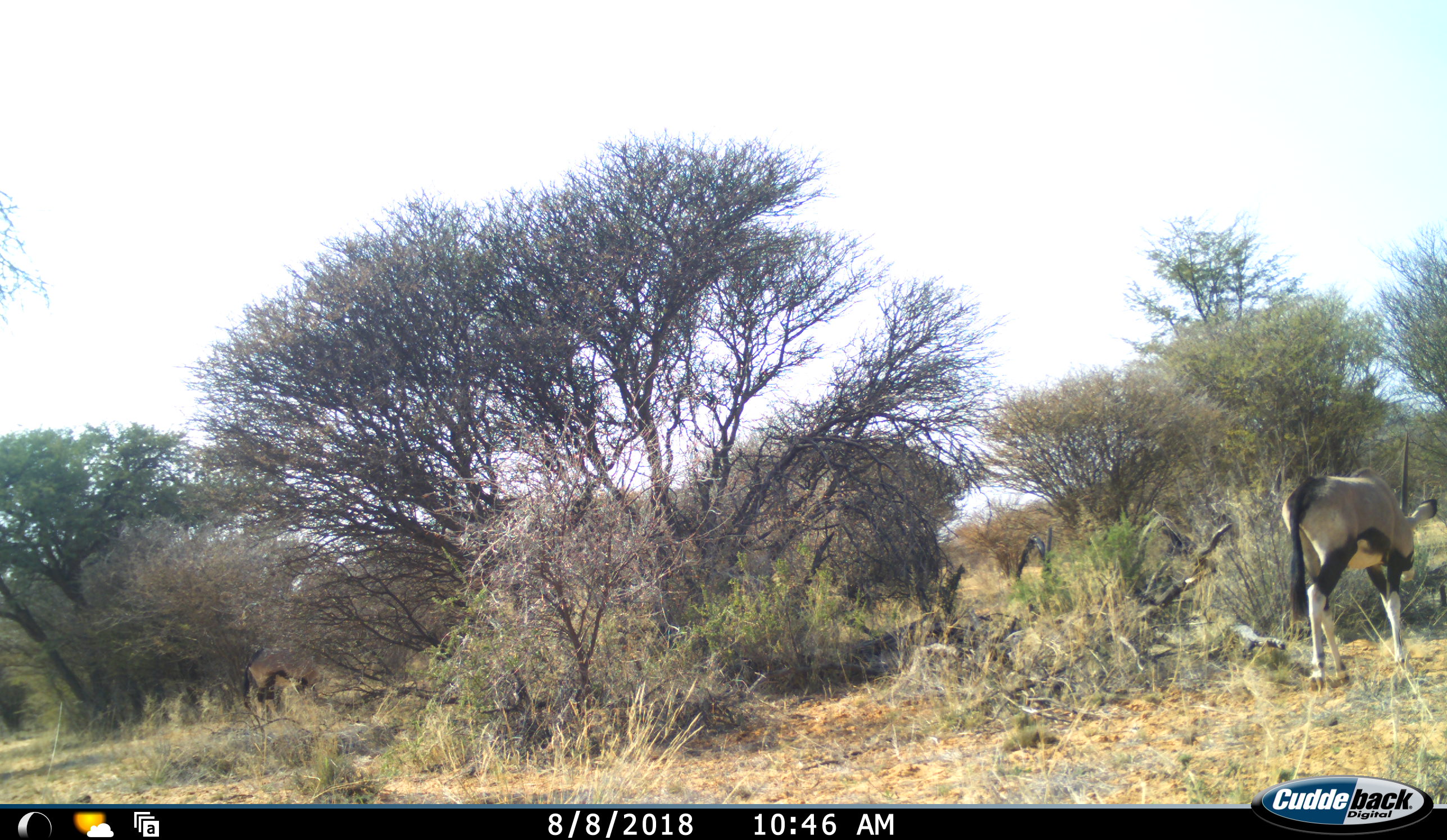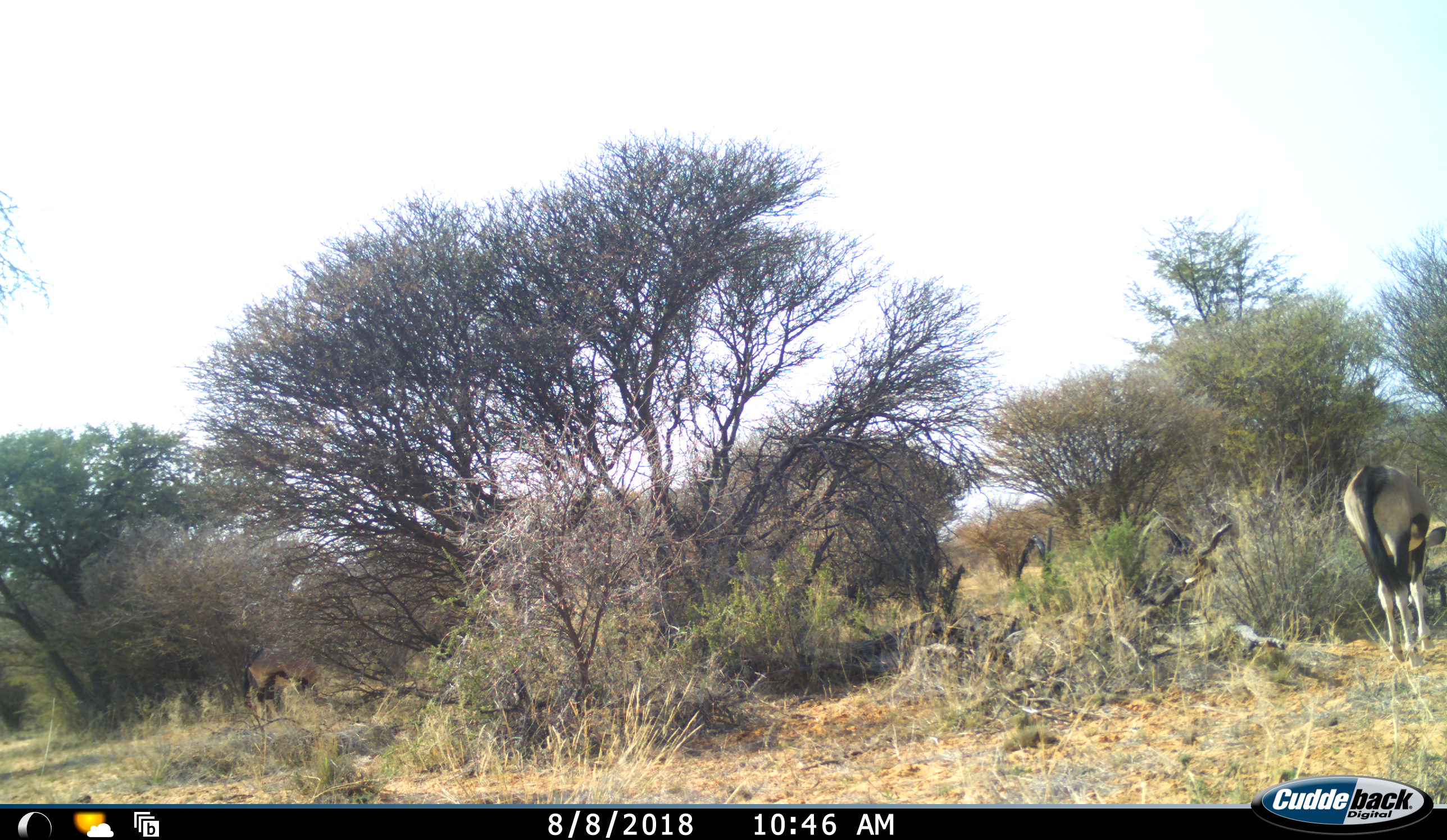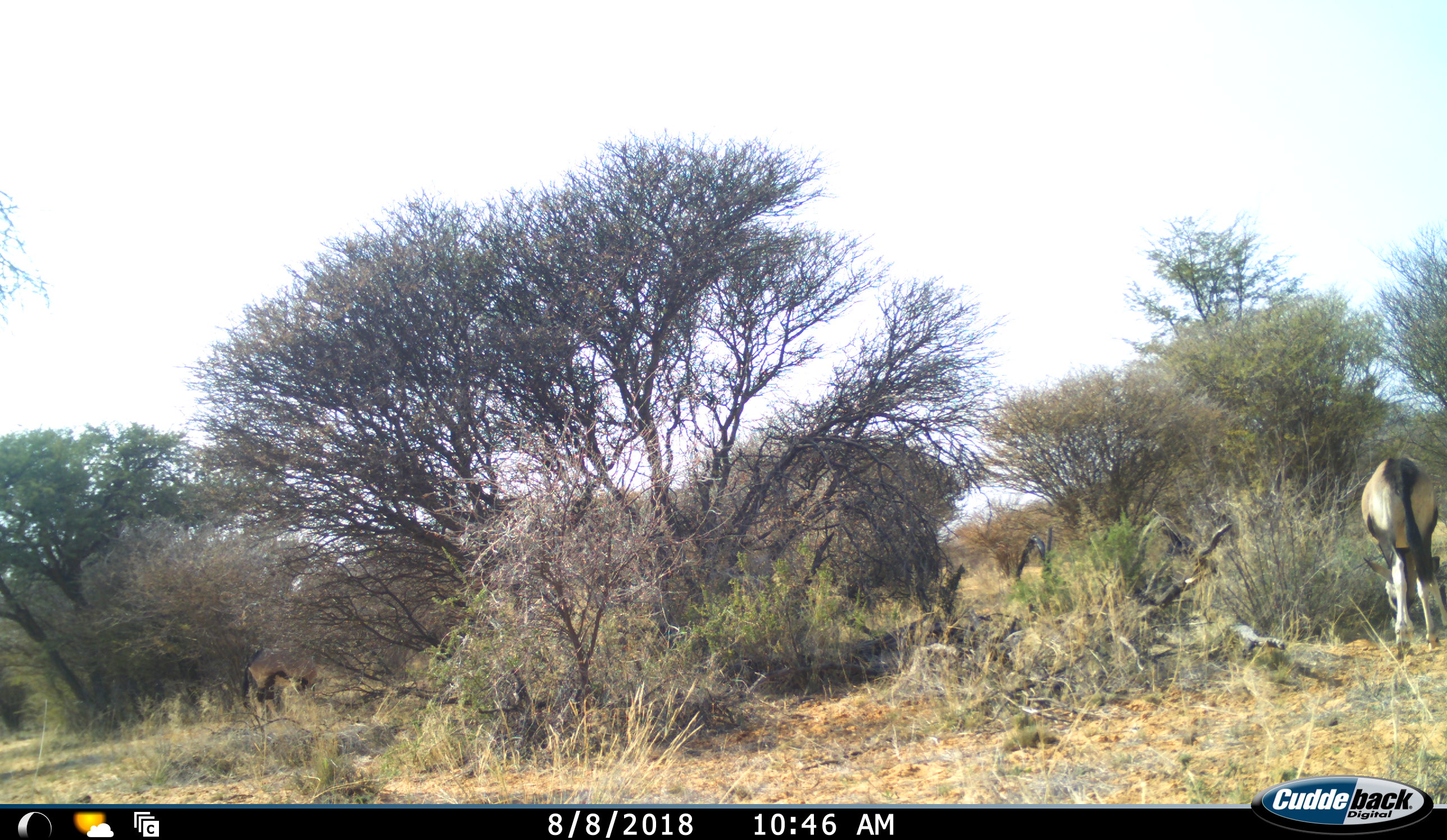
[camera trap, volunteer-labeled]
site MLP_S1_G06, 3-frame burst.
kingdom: Animalia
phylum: Chordata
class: Mammalia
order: Artiodactyla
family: Bovidae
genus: Oryx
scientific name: Oryx gazella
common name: gemsbok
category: oryx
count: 1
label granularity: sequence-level